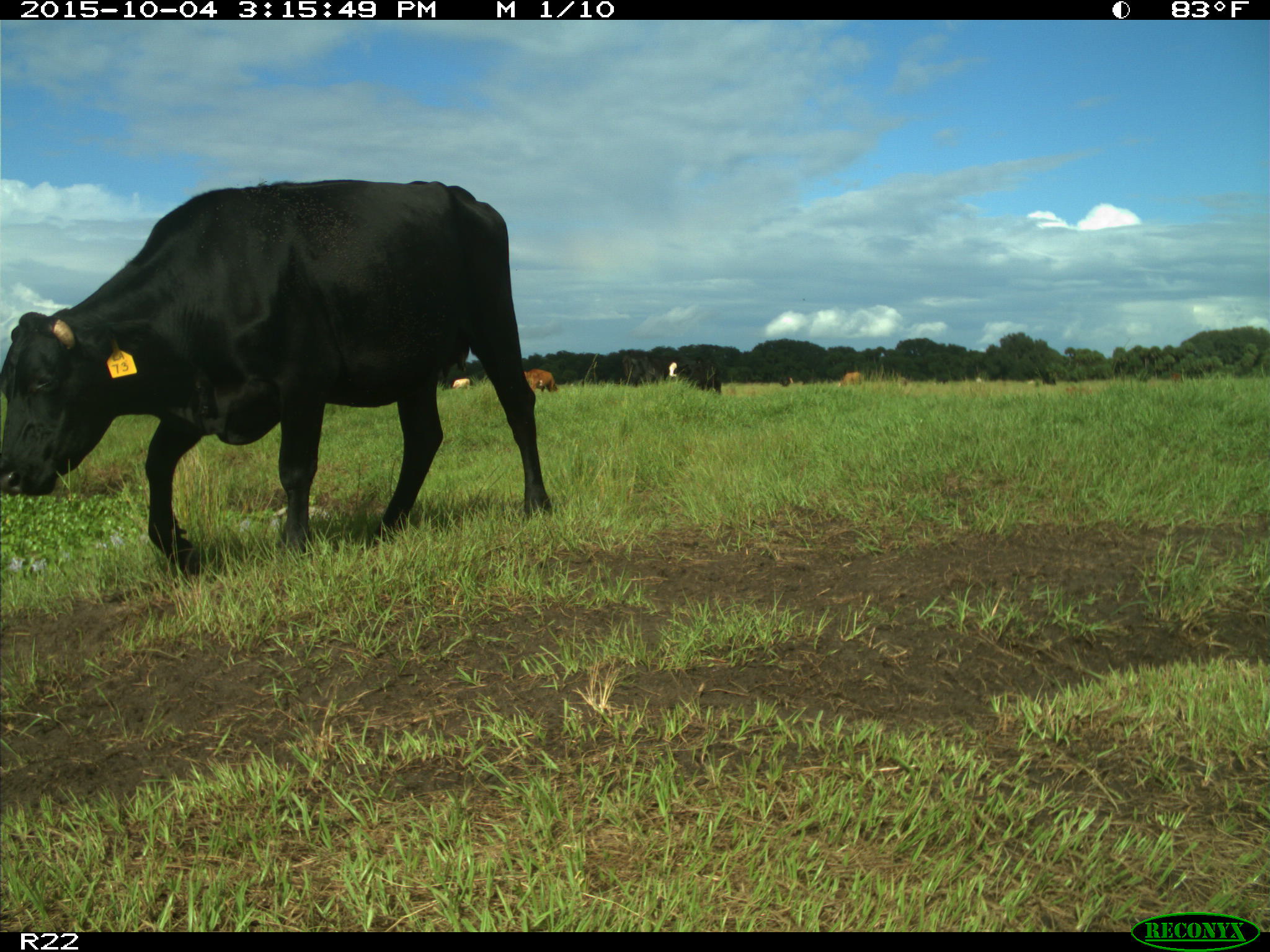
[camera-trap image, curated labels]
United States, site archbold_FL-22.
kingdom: Animalia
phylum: Chordata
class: Mammalia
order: Artiodactyla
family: Bovidae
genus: Bos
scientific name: Bos taurus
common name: domestic cow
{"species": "Bos taurus (domestic cow)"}